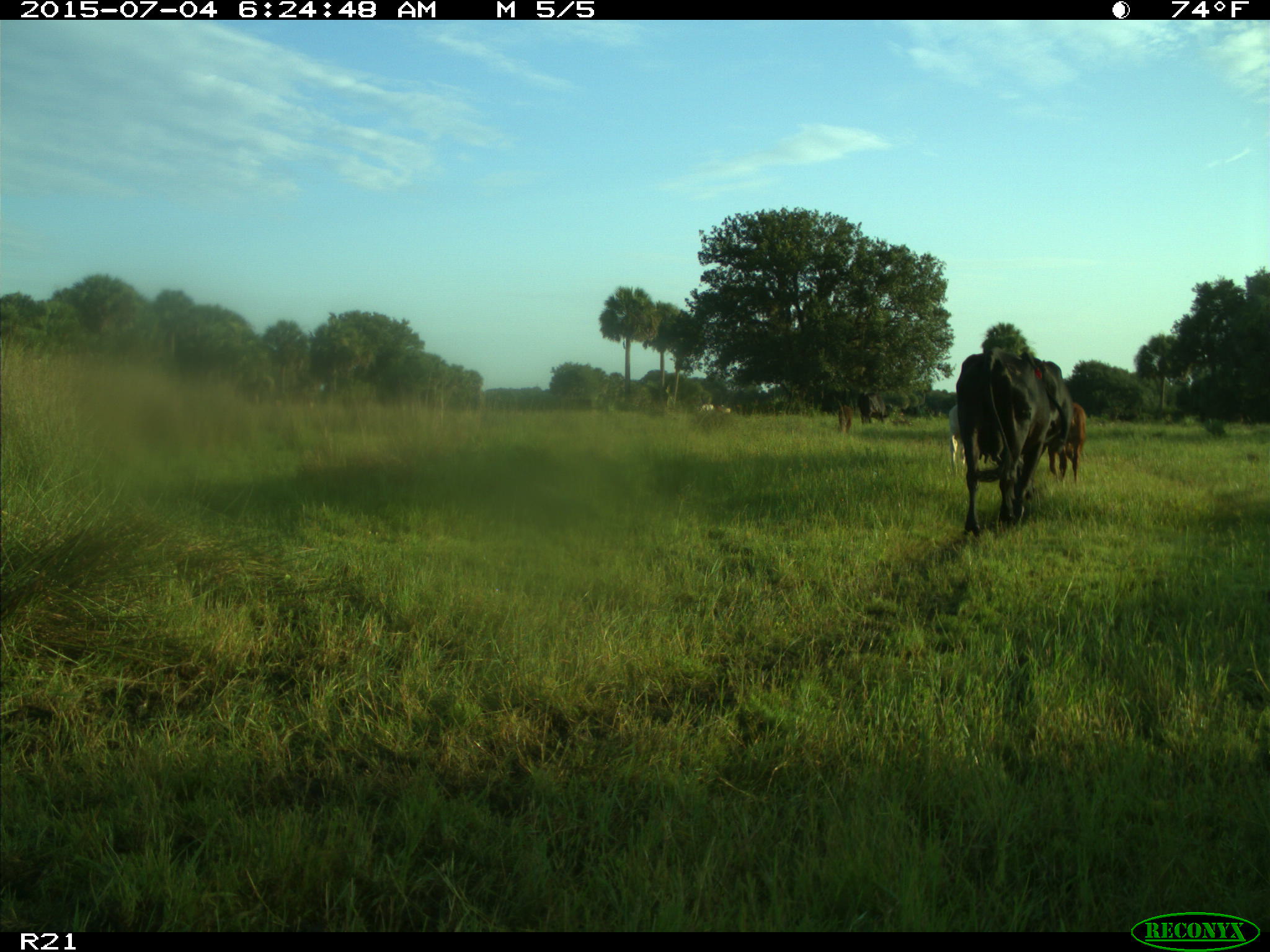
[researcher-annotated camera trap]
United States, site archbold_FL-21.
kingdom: Animalia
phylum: Chordata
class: Mammalia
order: Artiodactyla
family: Bovidae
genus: Bos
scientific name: Bos taurus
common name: domestic cow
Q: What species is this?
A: Bos taurus (domestic cow).